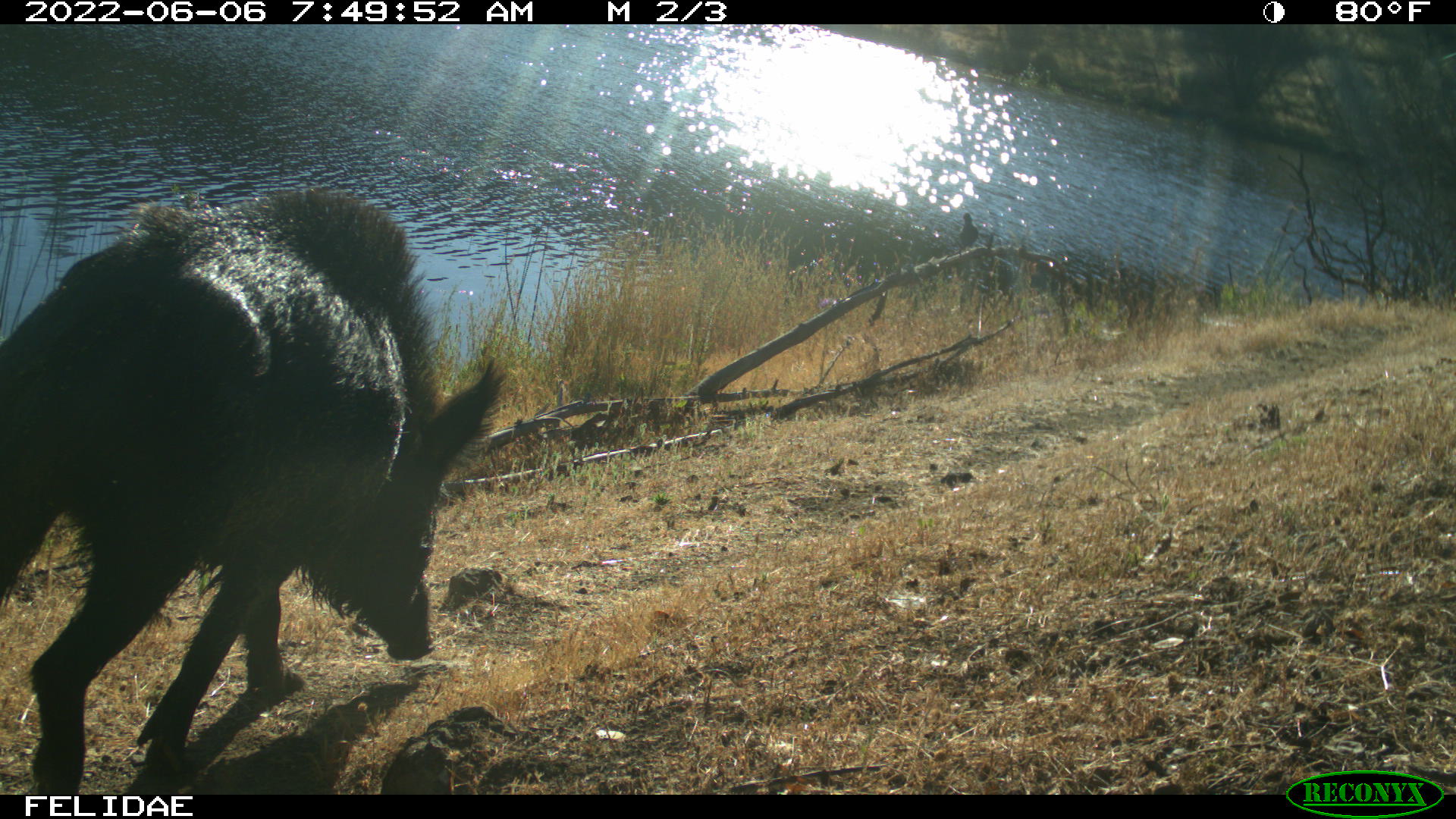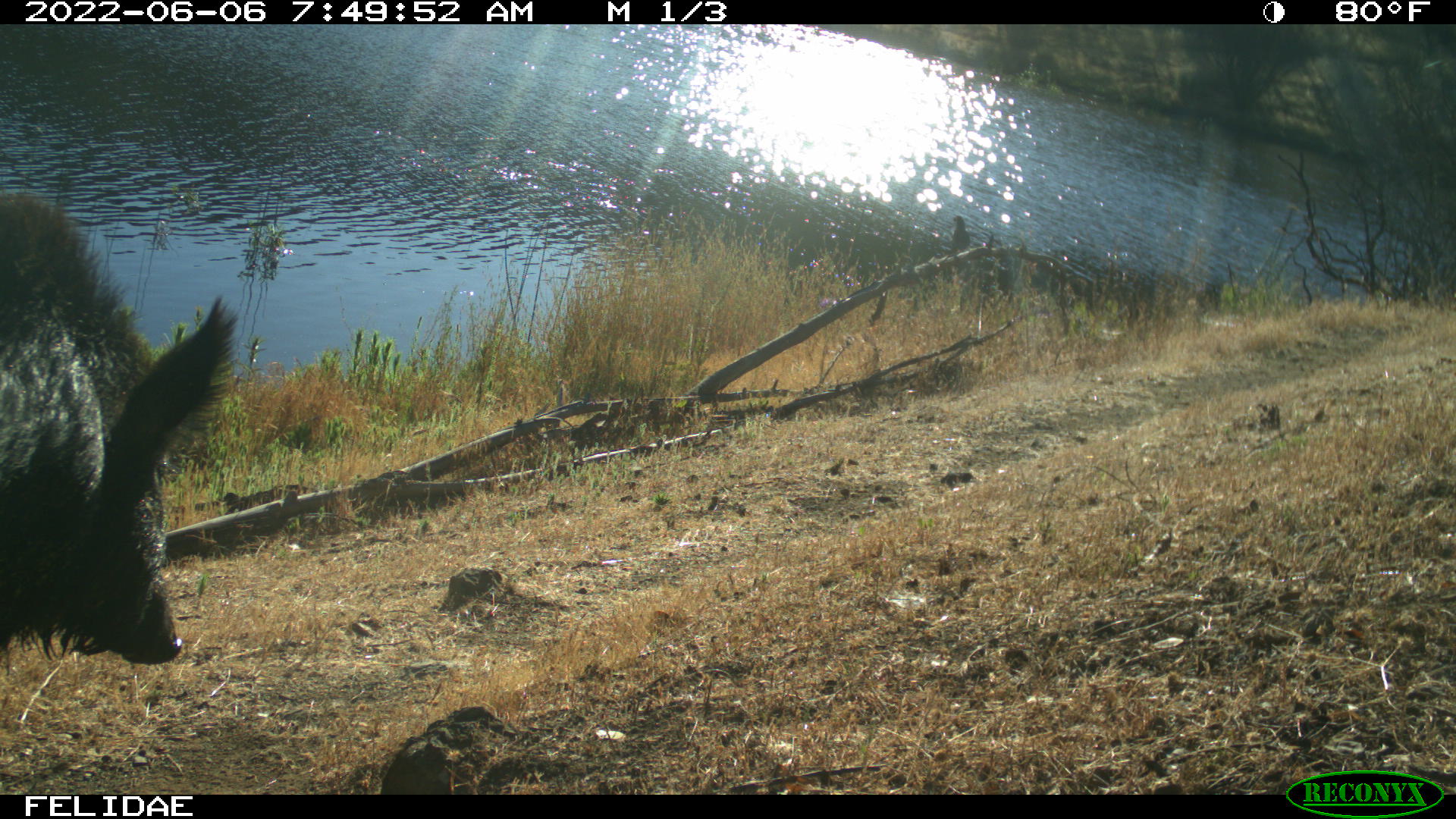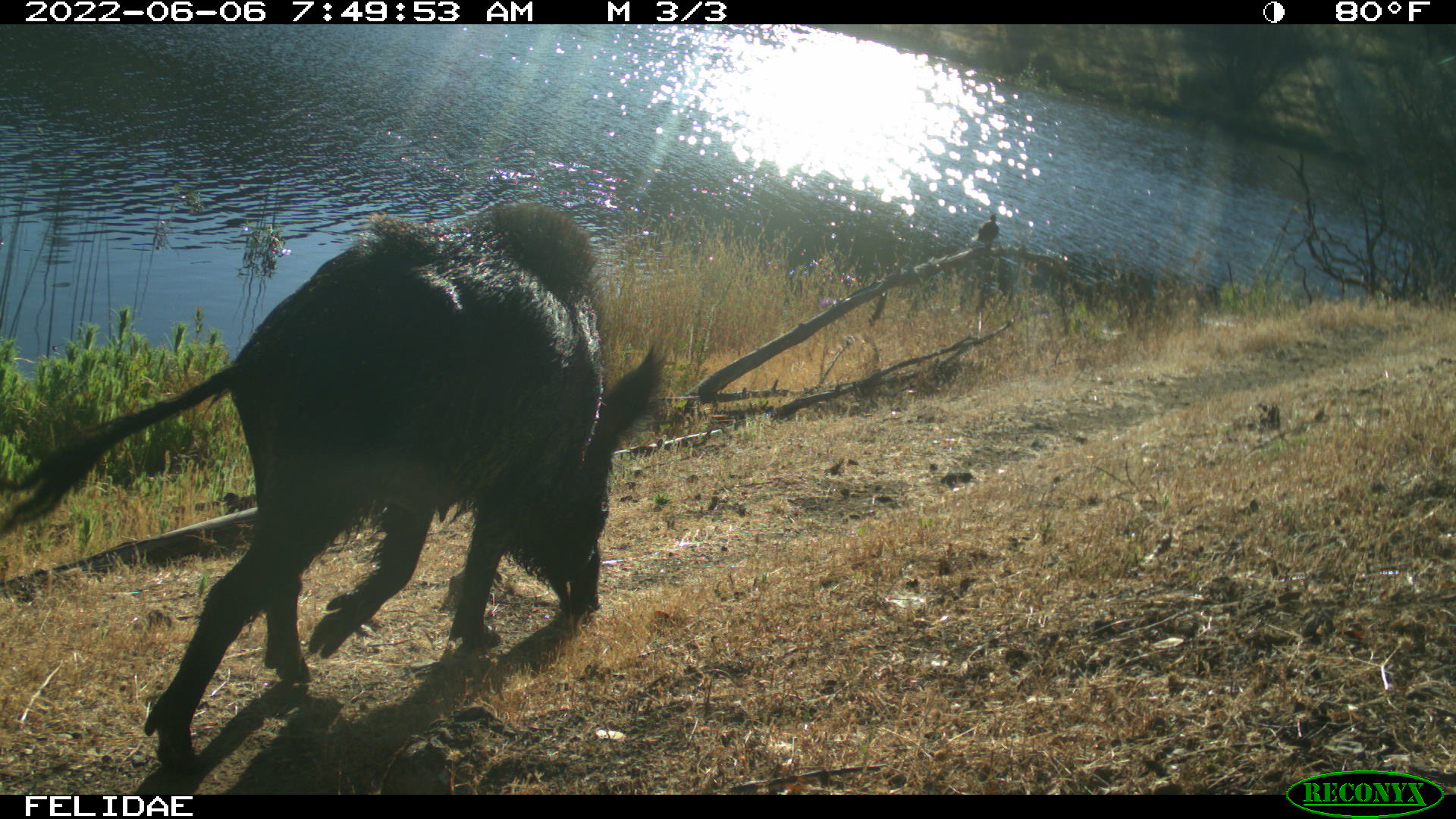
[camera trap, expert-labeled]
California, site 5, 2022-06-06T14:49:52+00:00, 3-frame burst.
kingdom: Animalia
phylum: Chordata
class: Mammalia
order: Artiodactyla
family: Suidae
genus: Sus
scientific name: Sus scrofa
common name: wild boar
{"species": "wild boar (Sus scrofa)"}